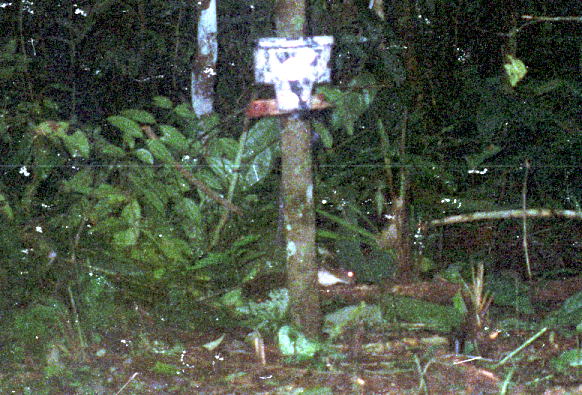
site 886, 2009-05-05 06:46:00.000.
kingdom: Animalia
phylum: Chordata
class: Mammalia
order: Rodentia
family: Dasyproctidae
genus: Myoprocta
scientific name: Myoprocta pratti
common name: green acouchi